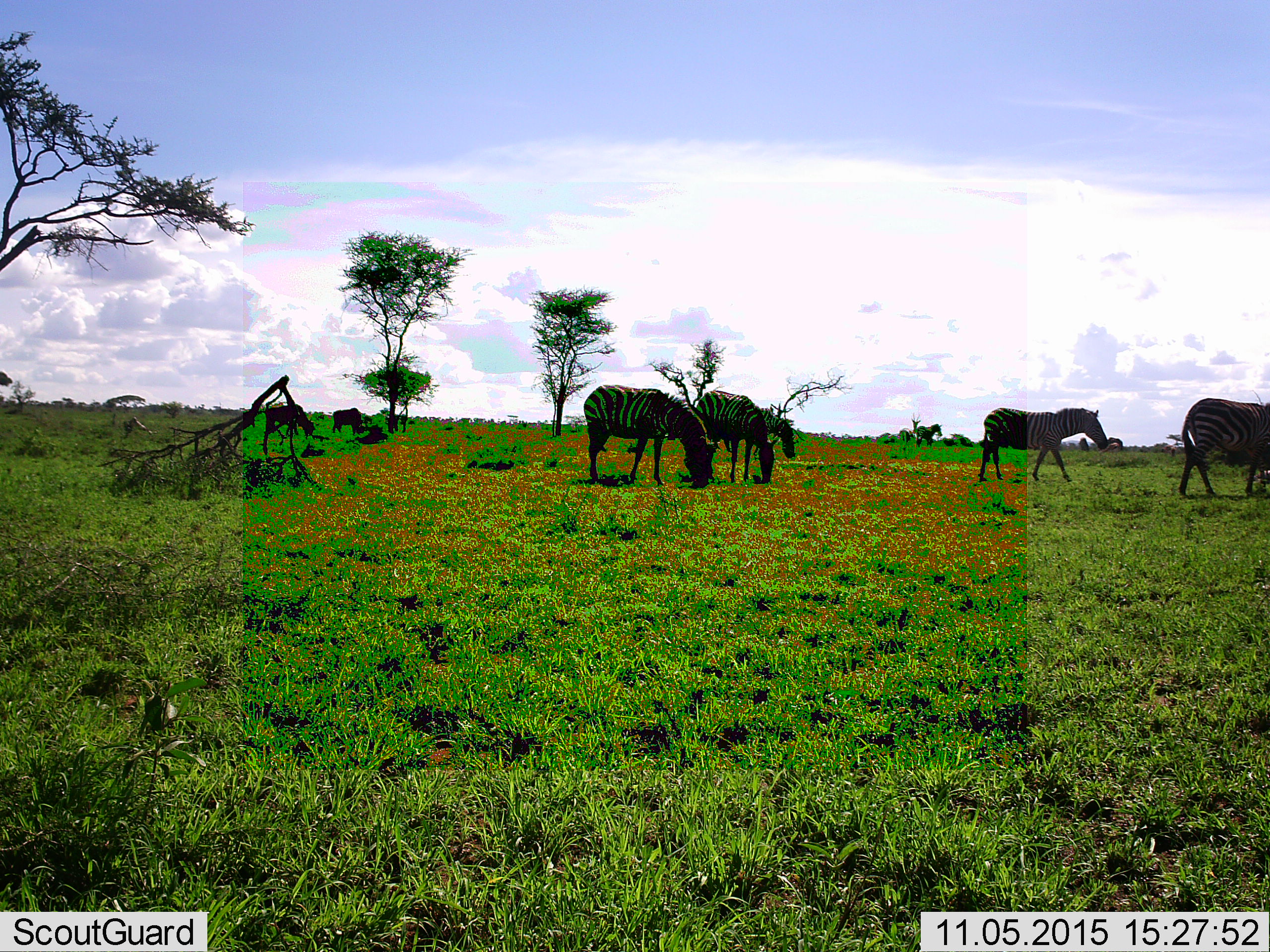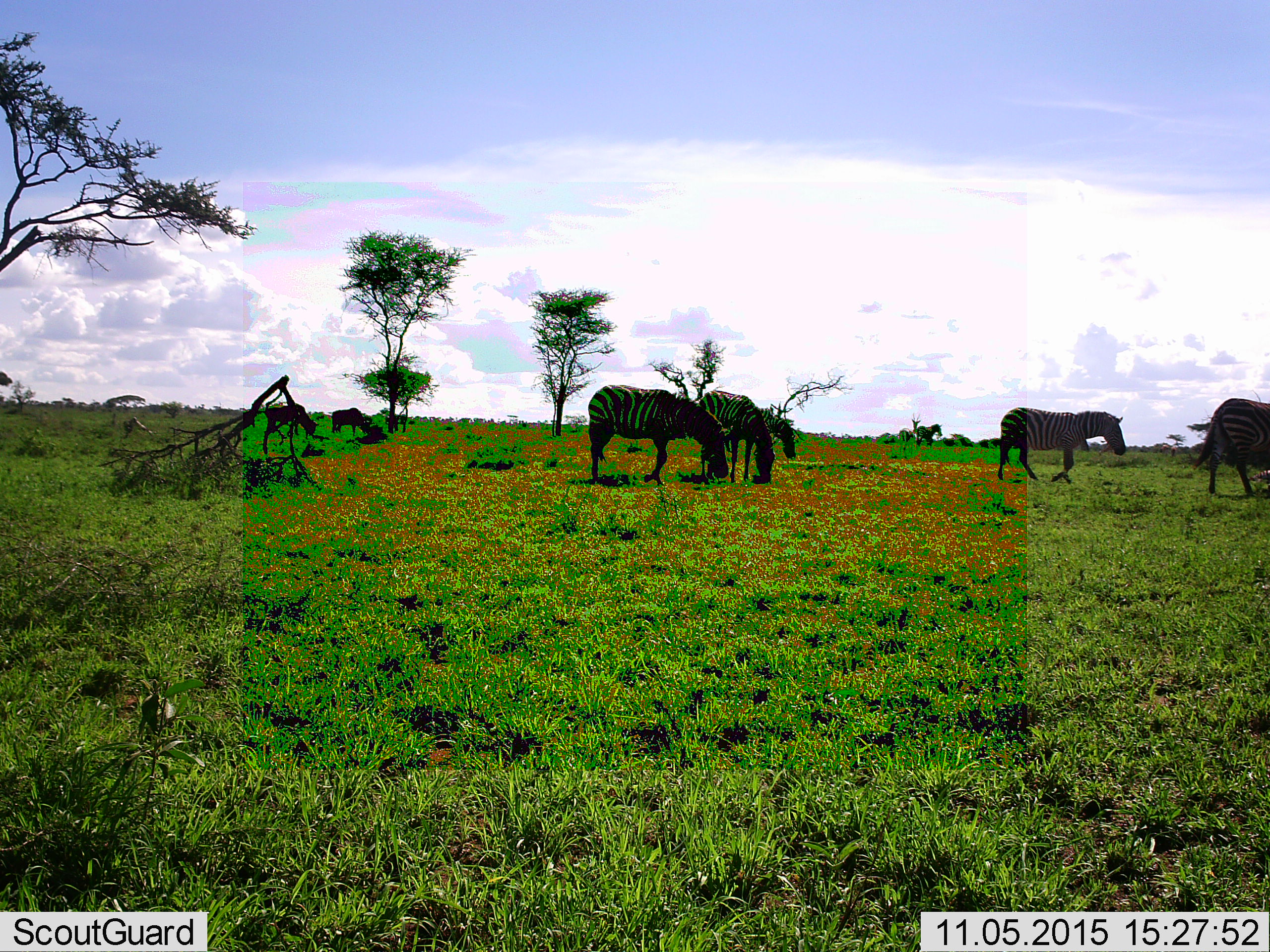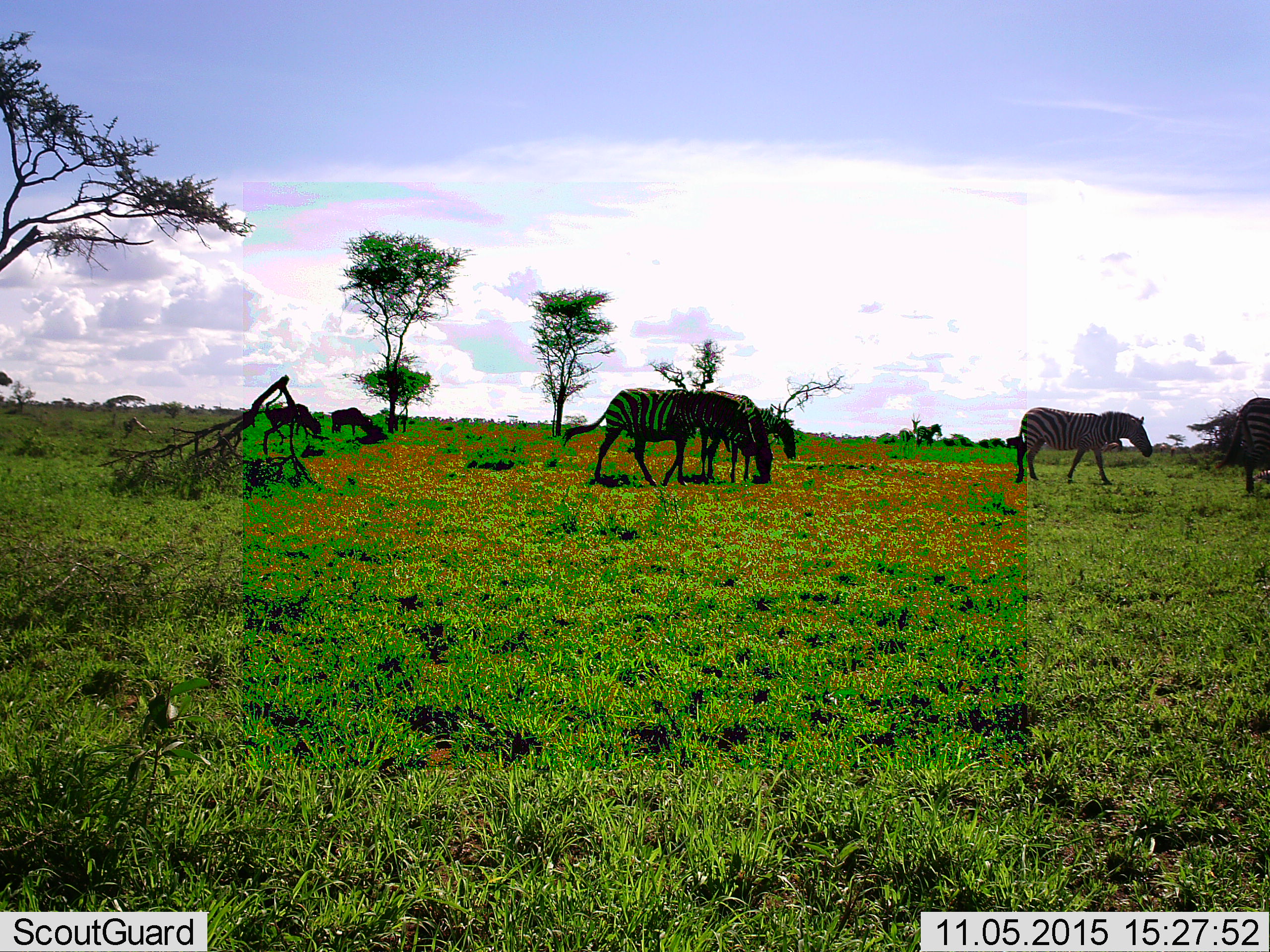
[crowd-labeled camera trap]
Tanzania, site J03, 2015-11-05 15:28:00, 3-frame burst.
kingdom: Animalia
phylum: Chordata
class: Mammalia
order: Perissodactyla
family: Equidae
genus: Equus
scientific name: Equus quagga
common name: plains zebra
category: zebra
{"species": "zebra (plains zebra) (Equus quagga)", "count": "6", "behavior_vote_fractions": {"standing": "30%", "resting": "0%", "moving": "90%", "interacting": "0%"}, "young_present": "0%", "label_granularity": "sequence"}